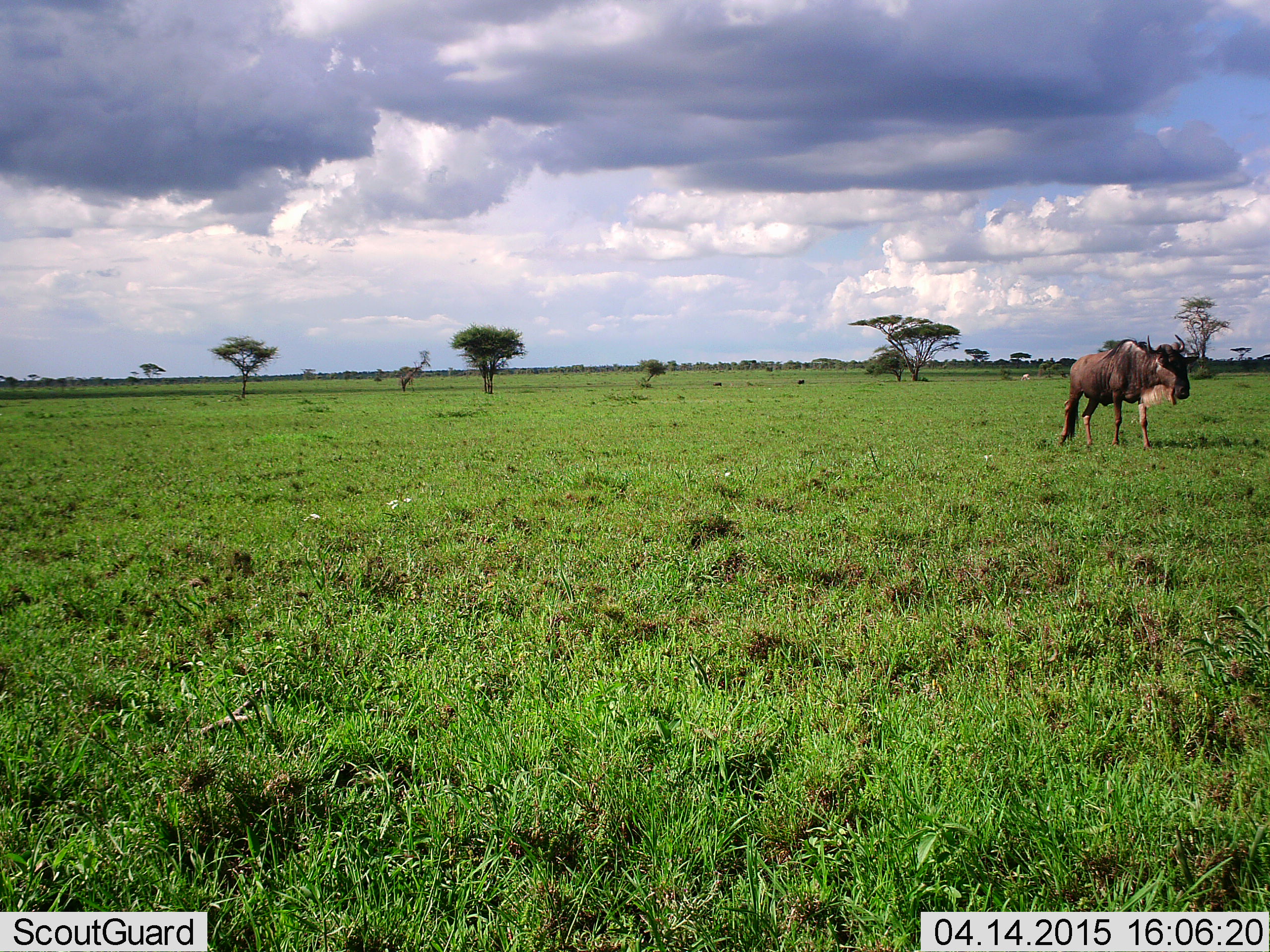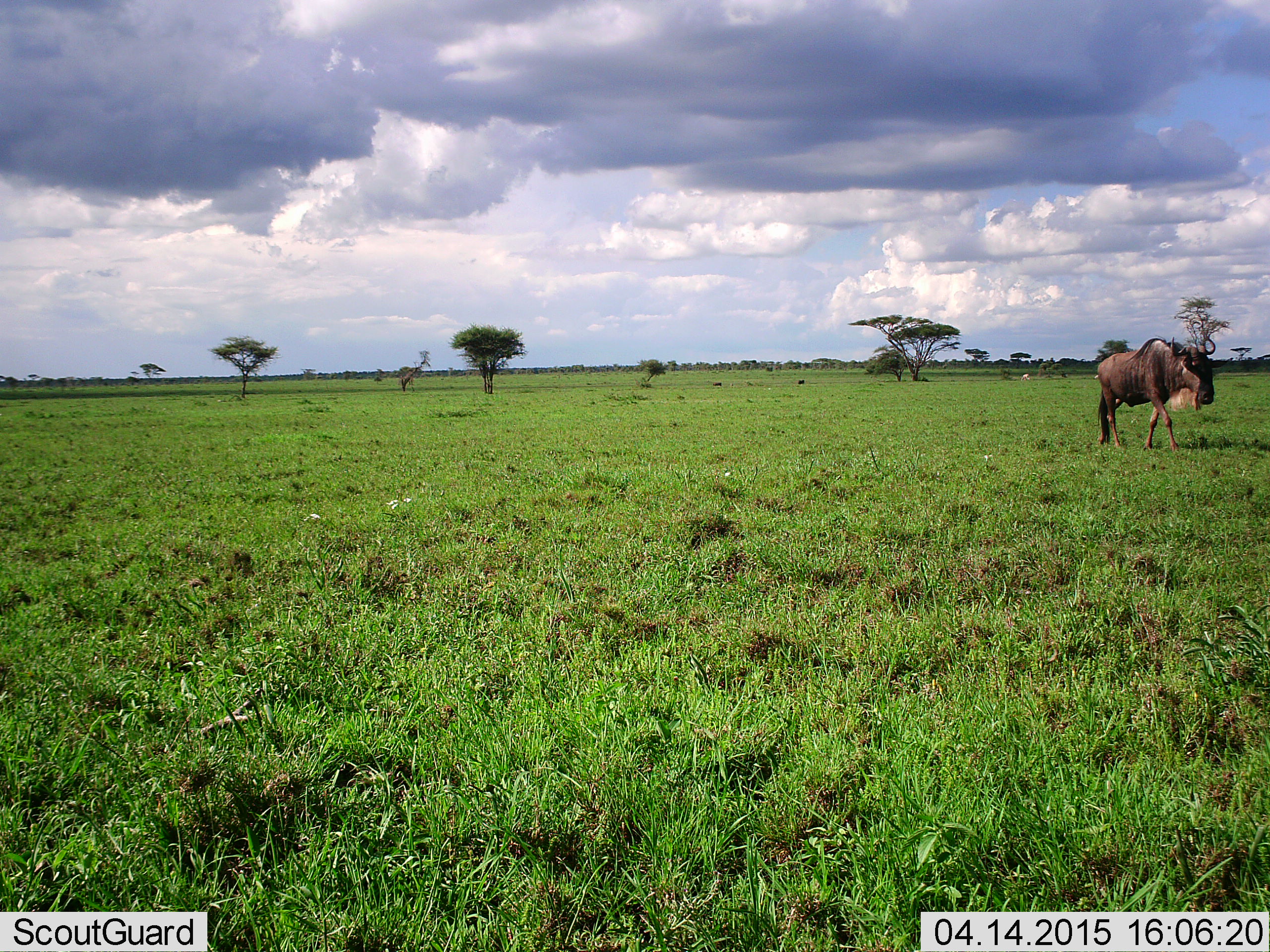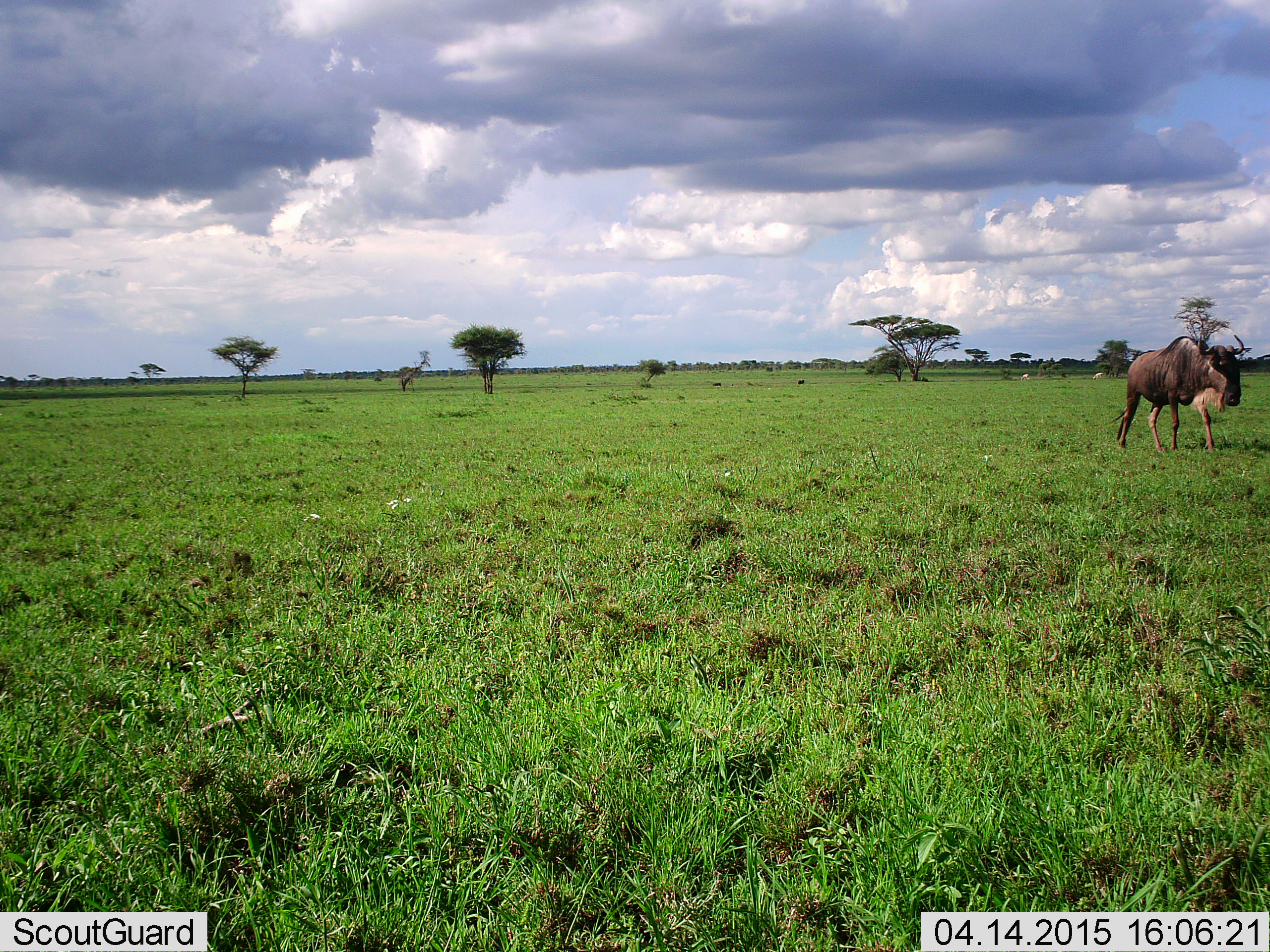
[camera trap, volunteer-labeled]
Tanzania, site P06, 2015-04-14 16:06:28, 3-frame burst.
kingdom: Animalia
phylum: Chordata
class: Mammalia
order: Artiodactyla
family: Bovidae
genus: Connochaetes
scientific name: Connochaetes taurinus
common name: blue wildebeest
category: wildebeest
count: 1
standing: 0%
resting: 0%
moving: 100%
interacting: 0%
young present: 0%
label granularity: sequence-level